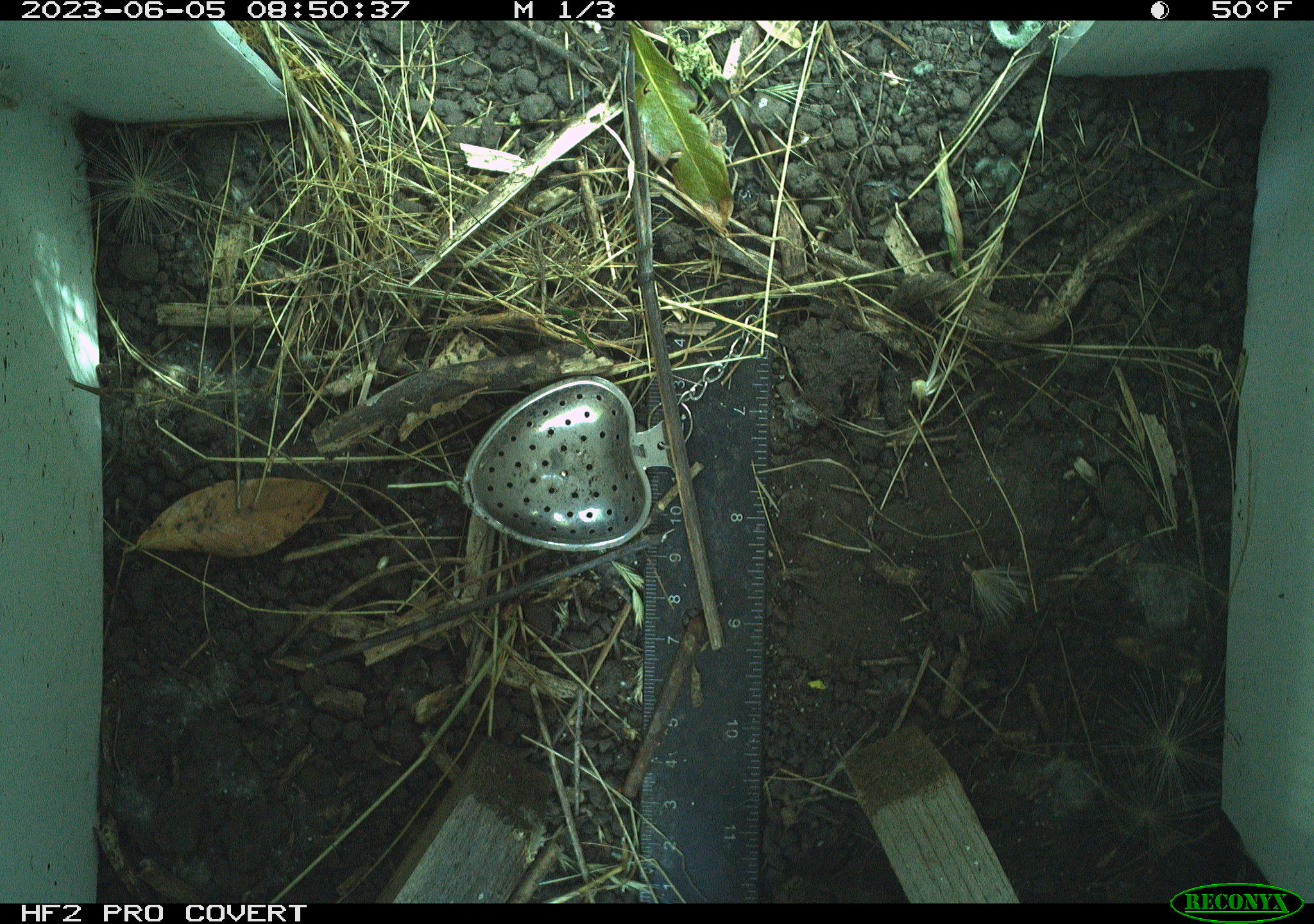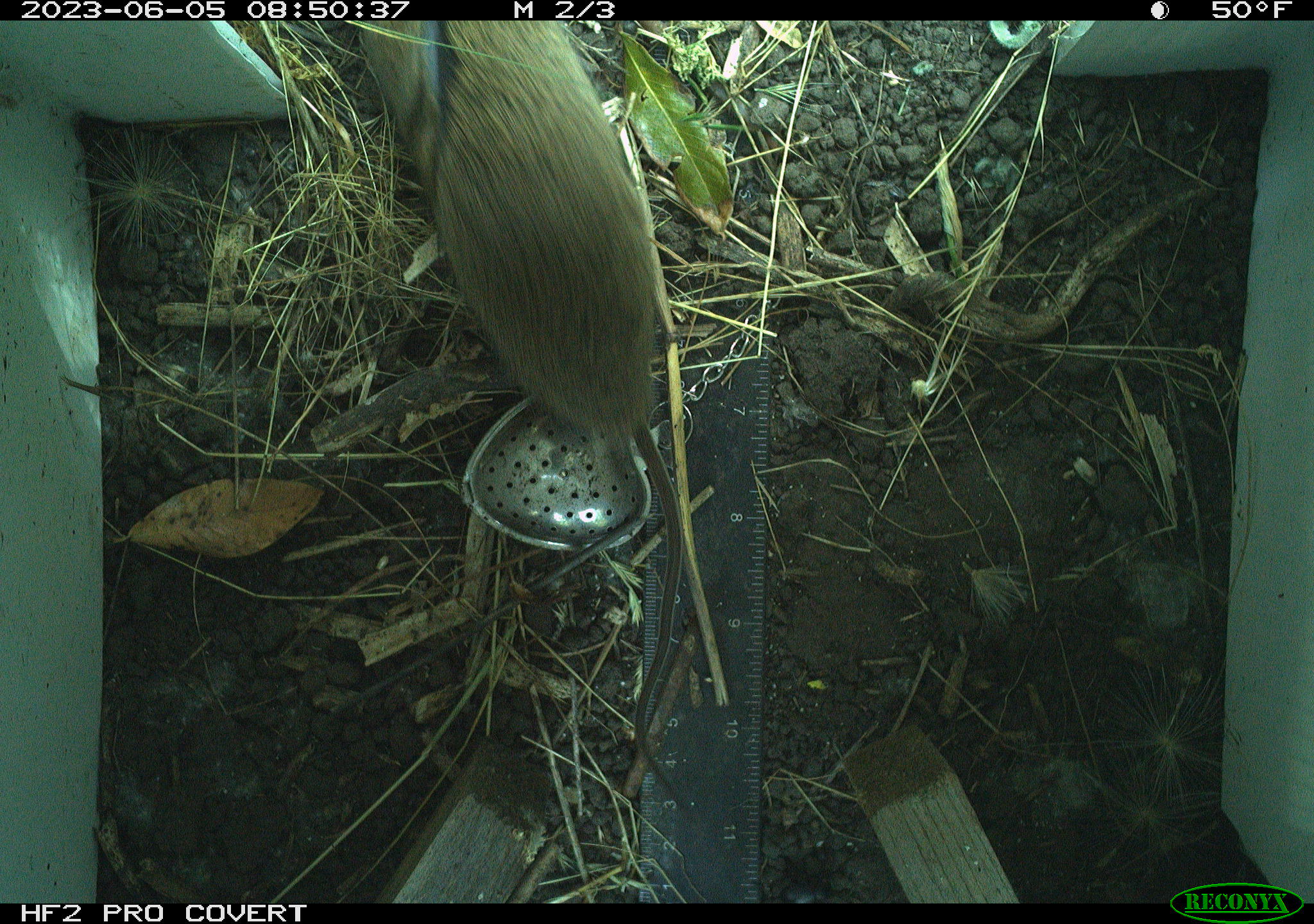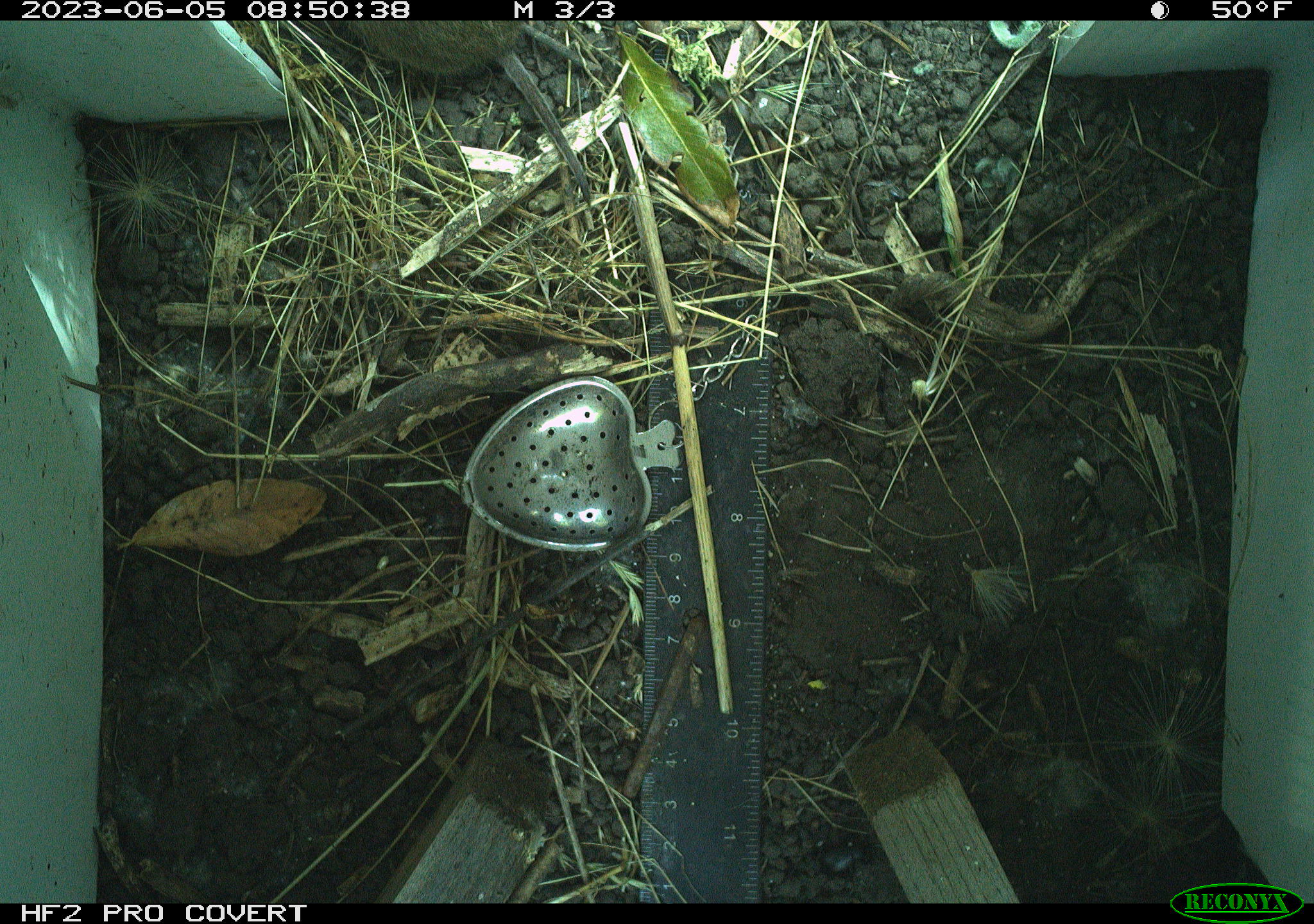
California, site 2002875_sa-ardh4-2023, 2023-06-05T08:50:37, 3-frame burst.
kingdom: Animalia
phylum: Chordata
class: Mammalia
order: Rodentia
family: Cricetidae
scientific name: Arvicolinae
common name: voles, lemmings, and muskrats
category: arvicolinae subfamily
Arvicolinae subfamily (voles, lemmings, and muskrats) (Arvicolinae).